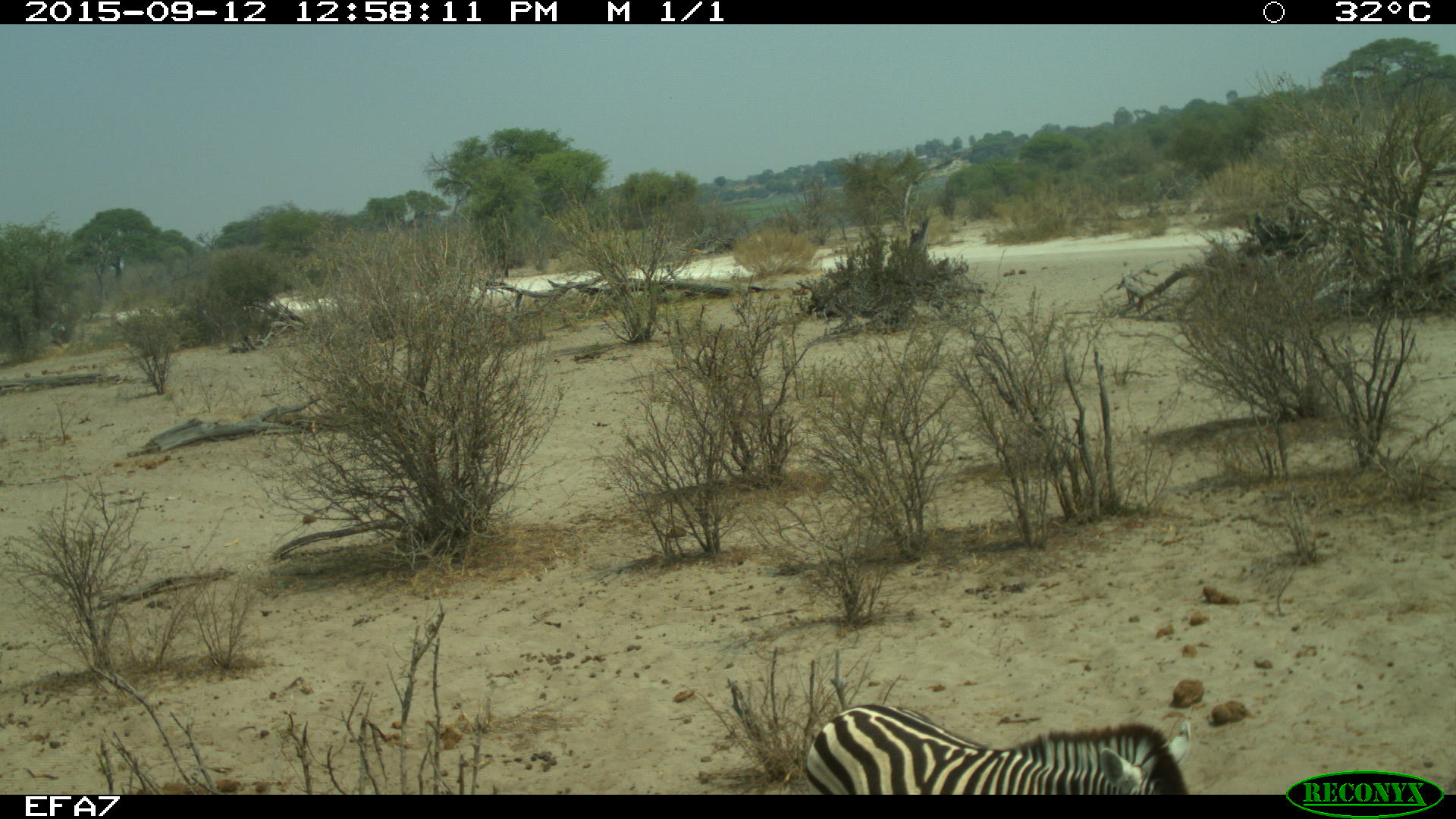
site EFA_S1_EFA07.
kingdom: Animalia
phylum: Chordata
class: Mammalia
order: Perissodactyla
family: Equidae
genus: Equus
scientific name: Equus quagga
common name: plains zebra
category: zebraplains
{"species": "zebraplains (plains zebra) (Equus quagga)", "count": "1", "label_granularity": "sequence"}